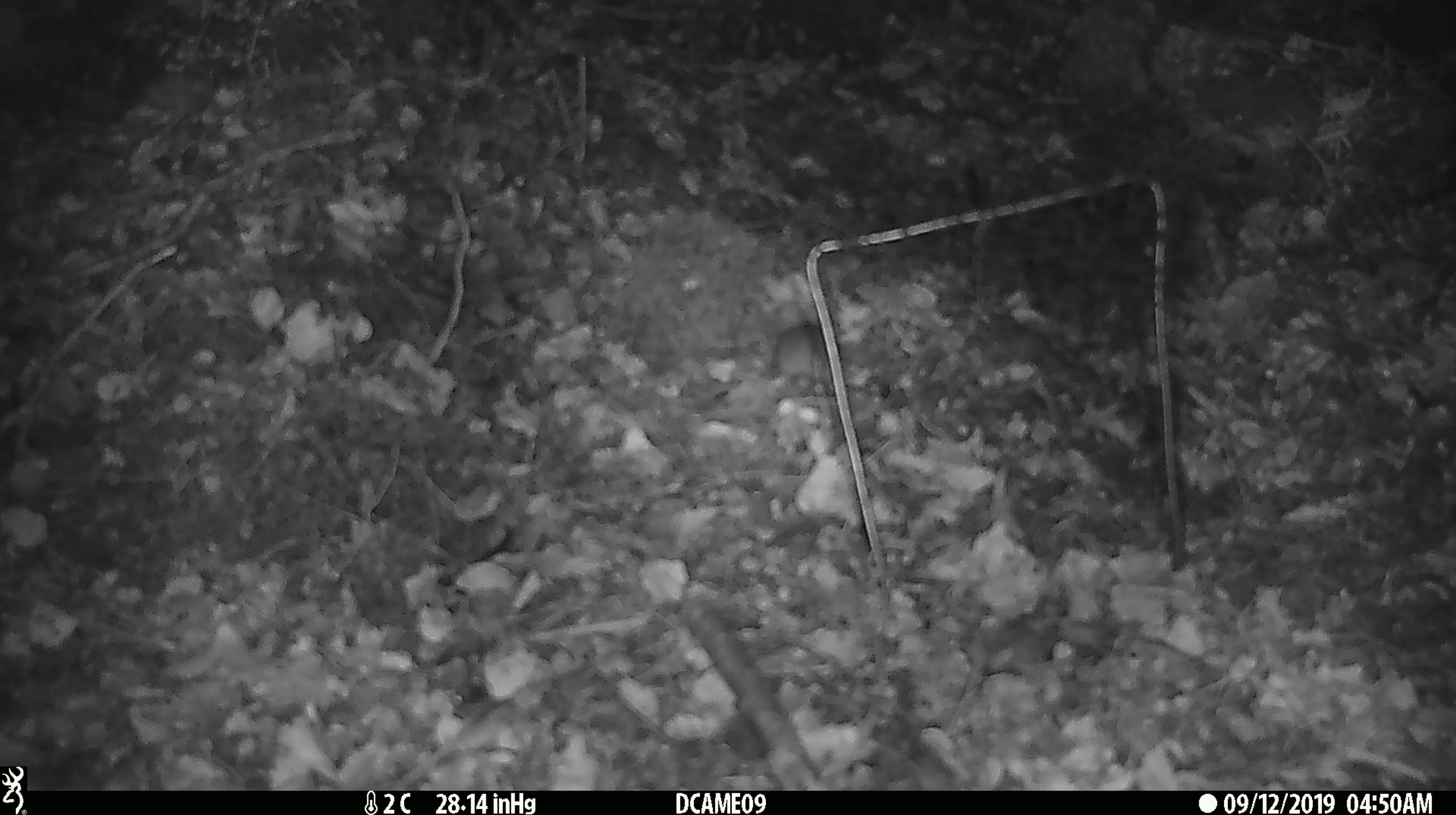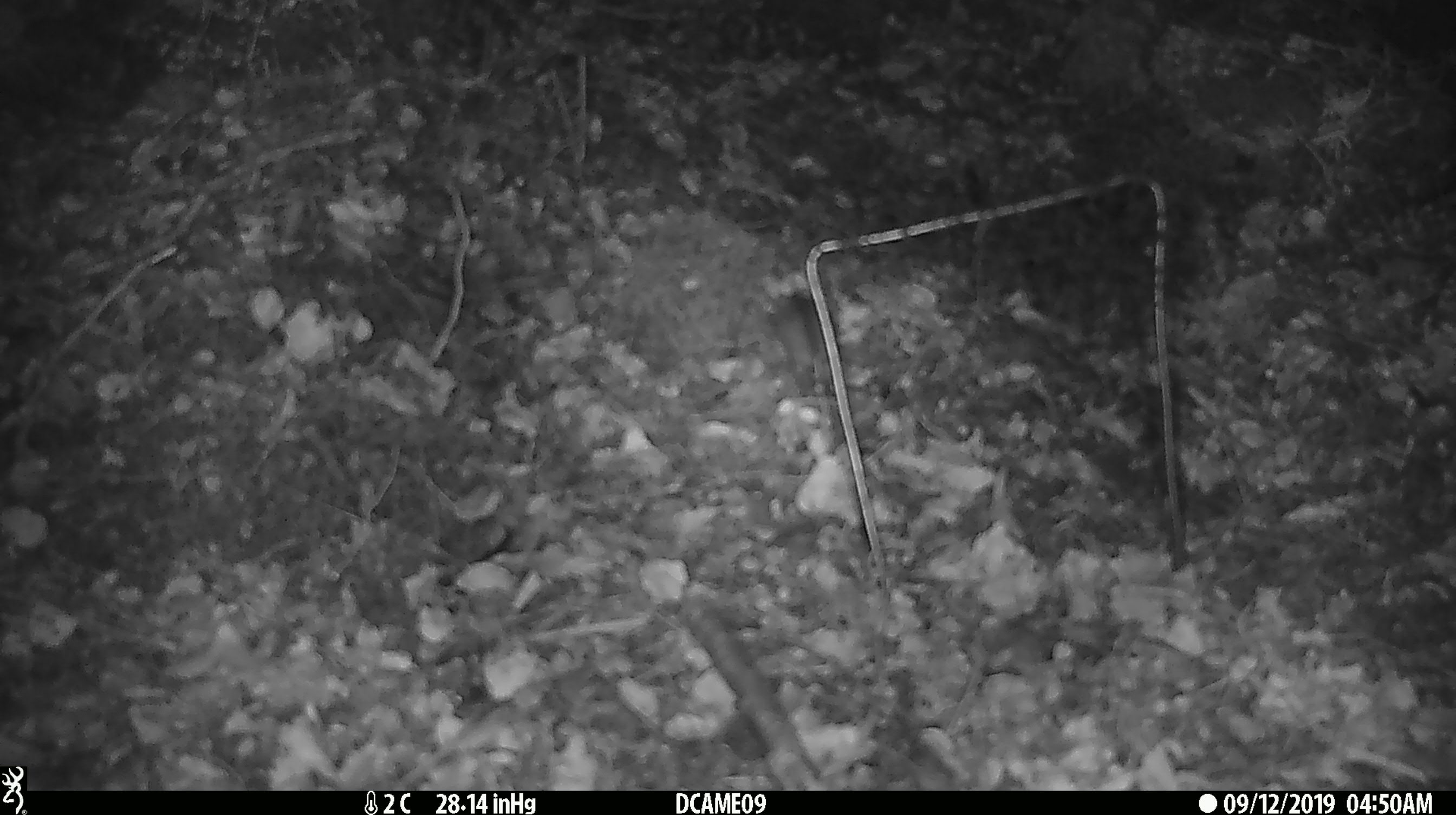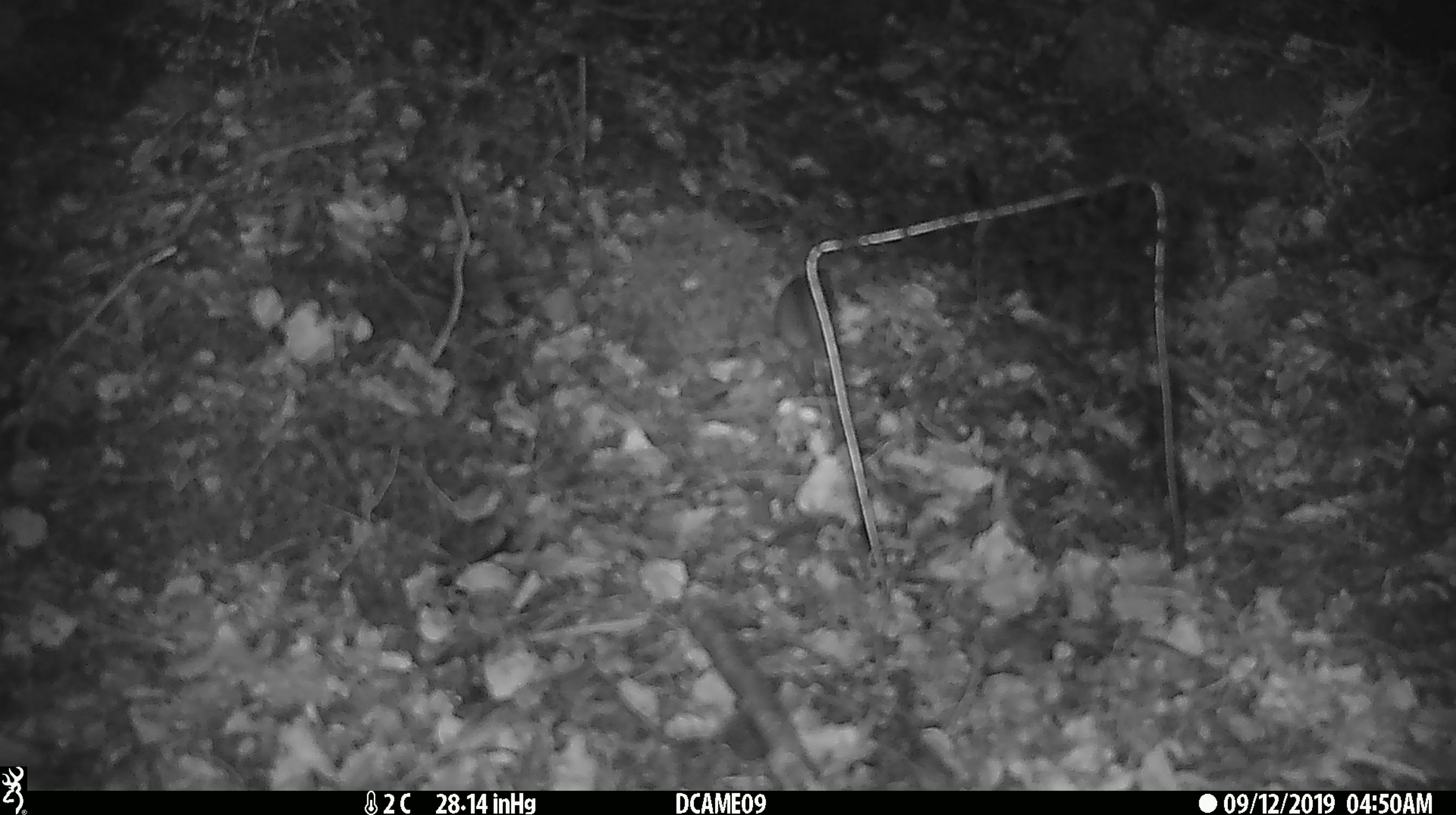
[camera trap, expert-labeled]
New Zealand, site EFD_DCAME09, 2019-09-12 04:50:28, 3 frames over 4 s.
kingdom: Animalia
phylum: Chordata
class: Mammalia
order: Rodentia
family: Muridae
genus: Mus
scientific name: Mus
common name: mouse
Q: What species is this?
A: Mouse (Mus).